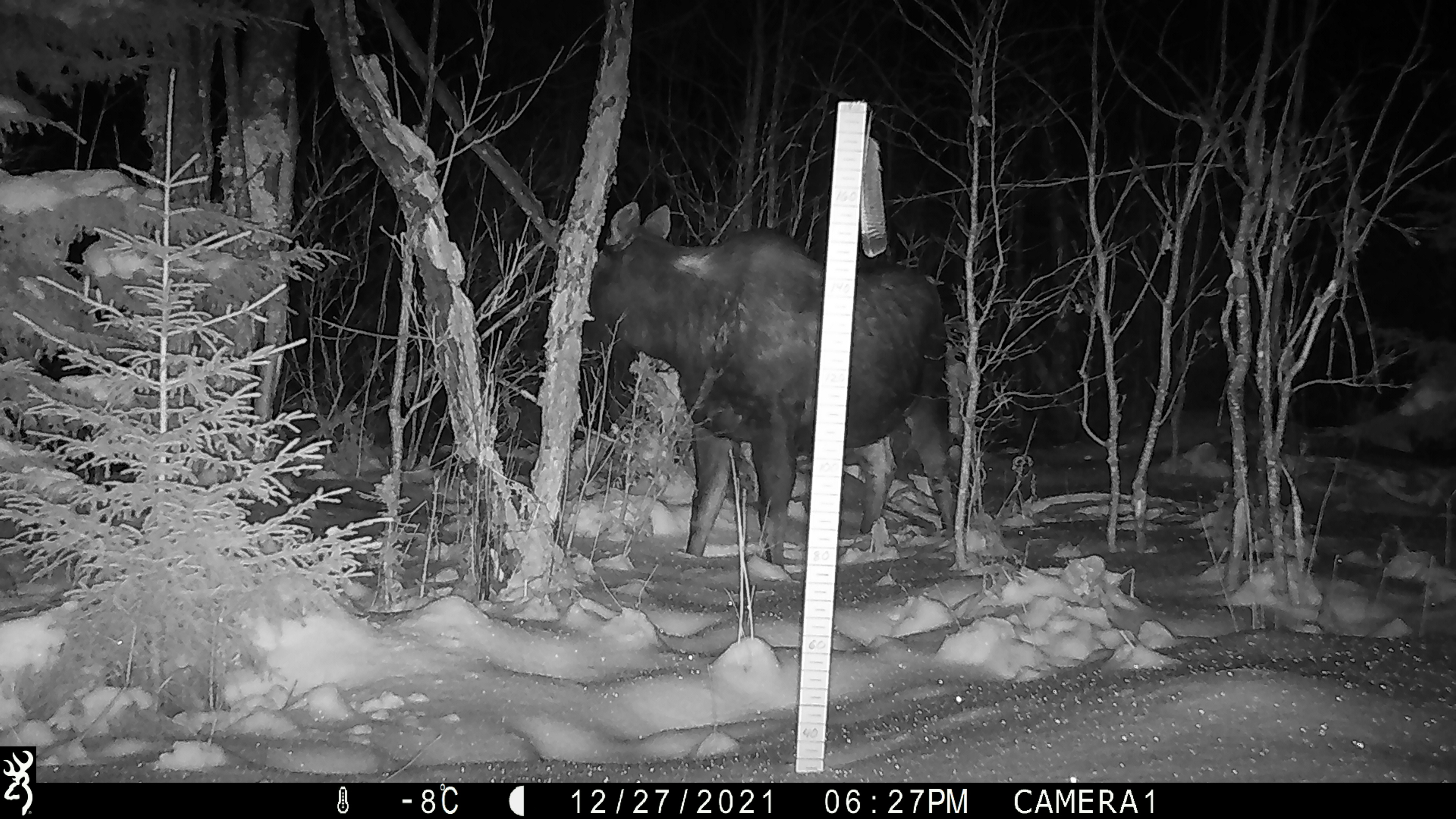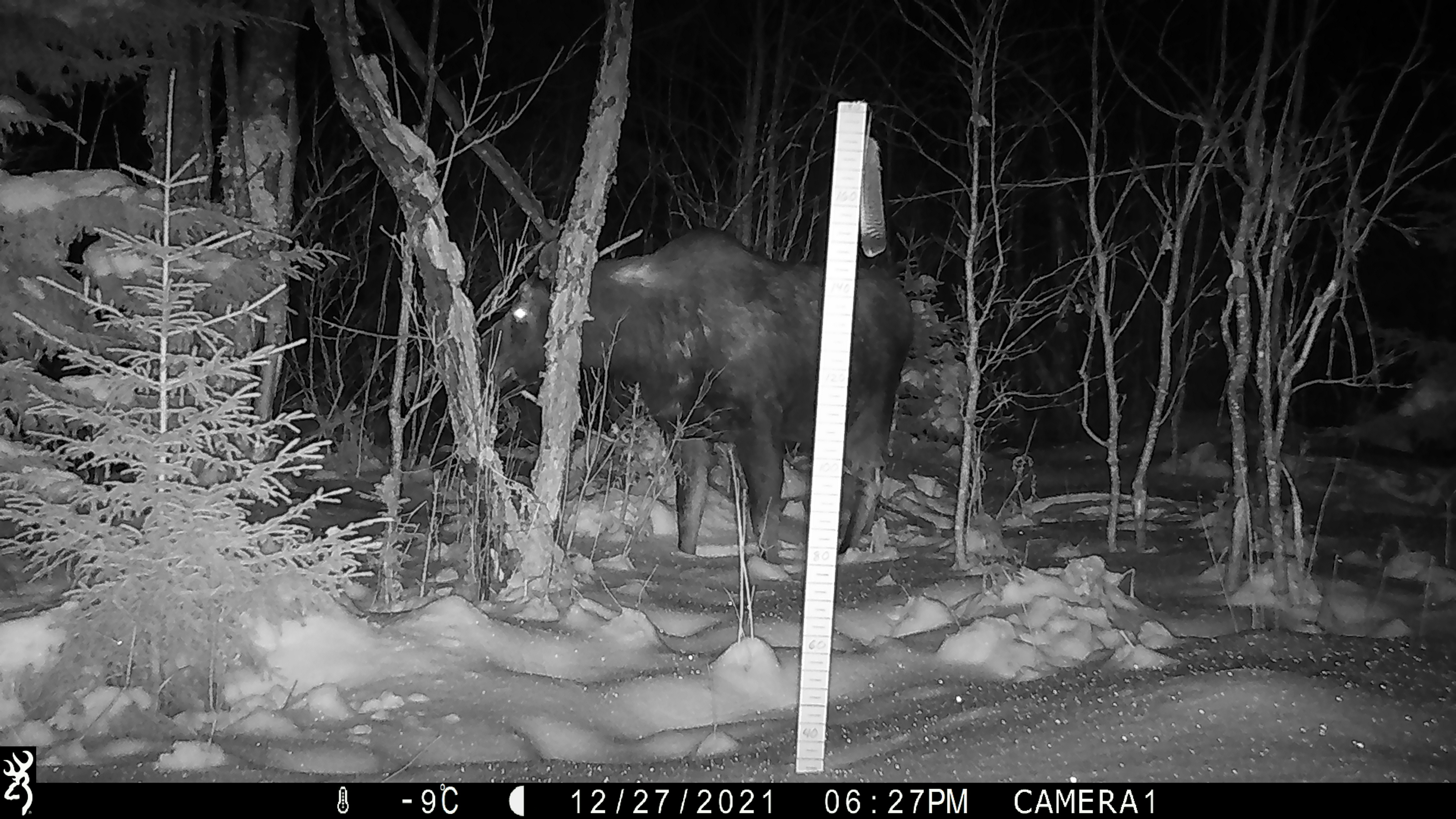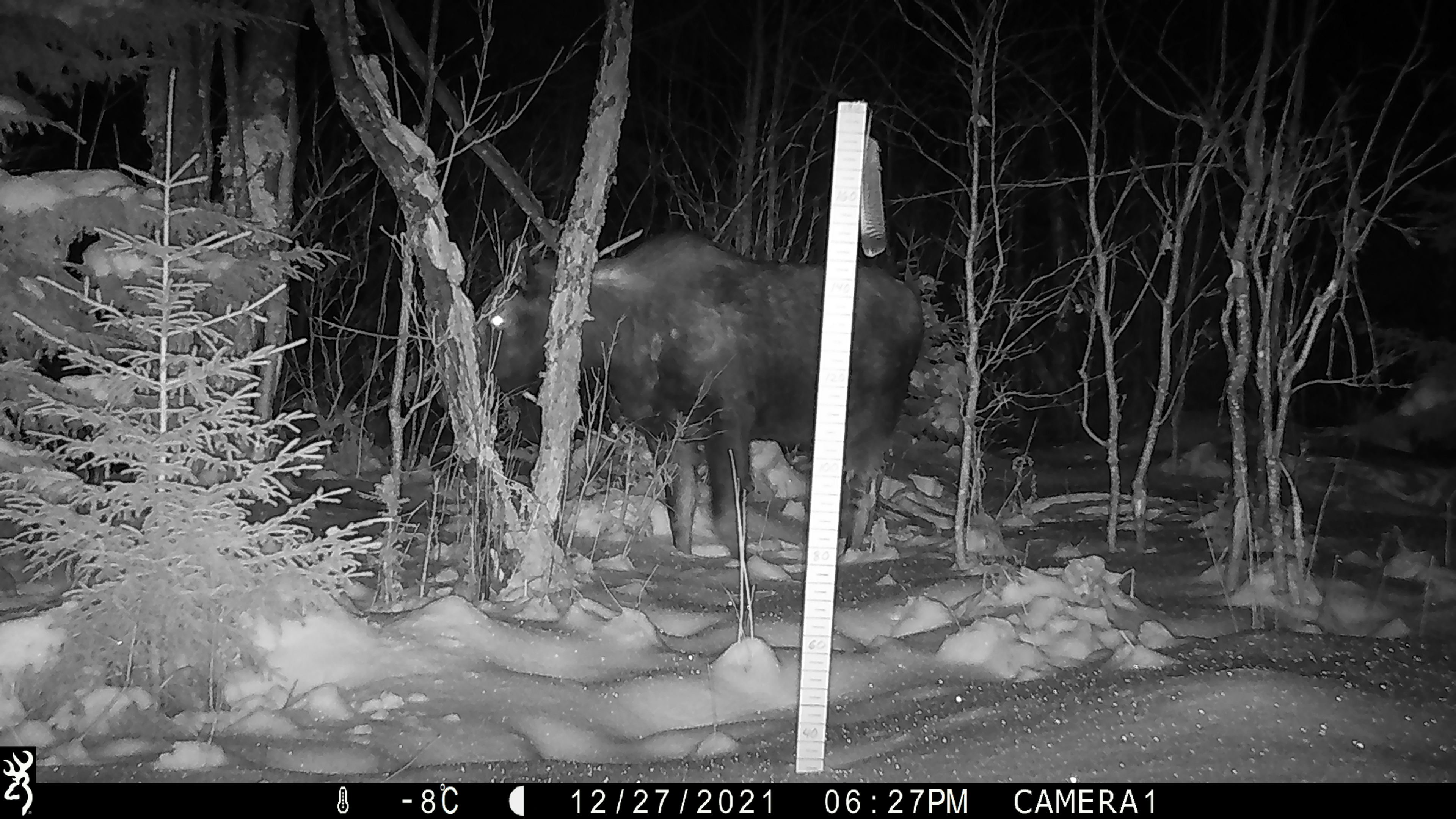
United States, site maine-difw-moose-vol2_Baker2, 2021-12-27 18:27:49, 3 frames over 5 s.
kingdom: Animalia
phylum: Chordata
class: Mammalia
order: Artiodactyla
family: Cervidae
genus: Alces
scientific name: Alces alces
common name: moose